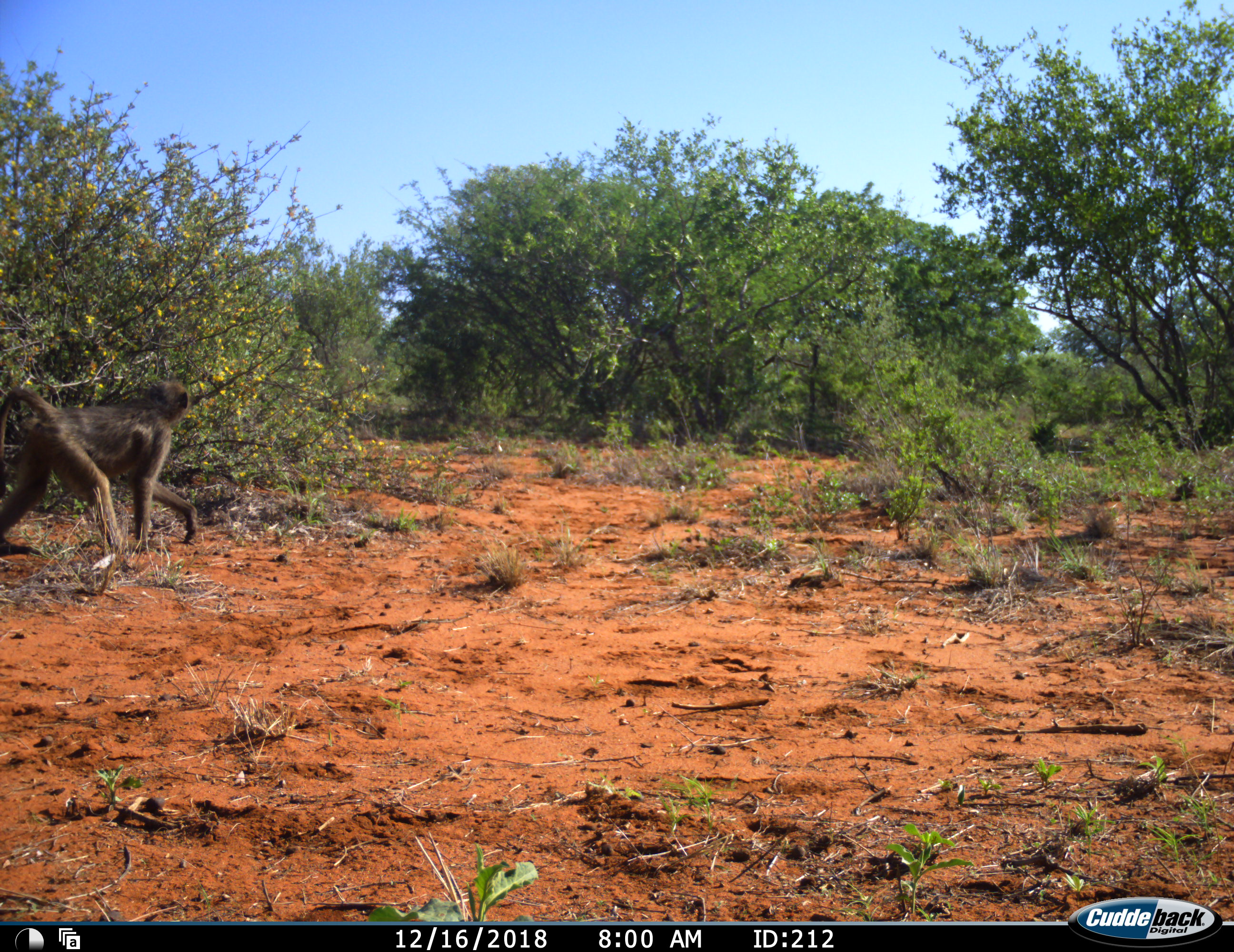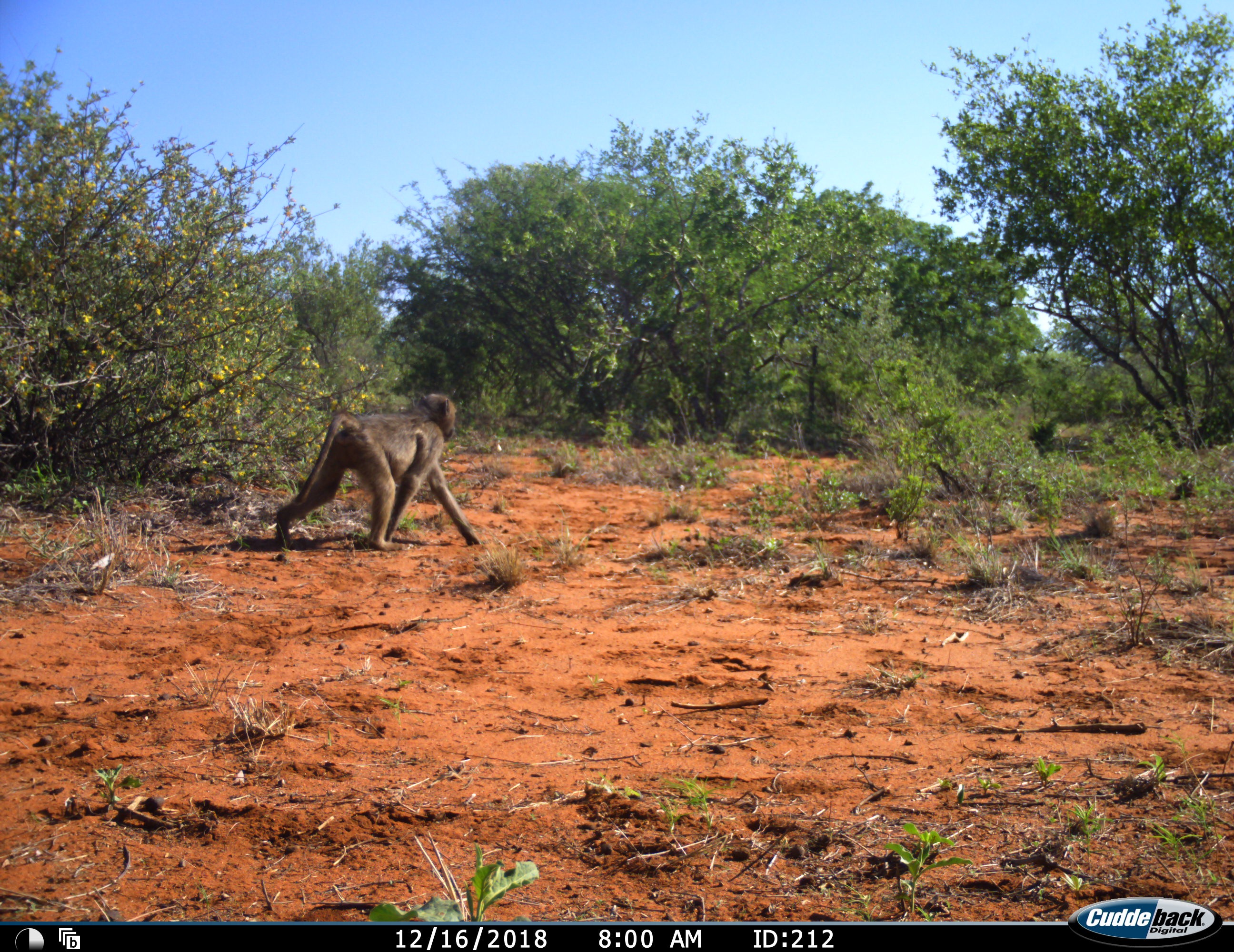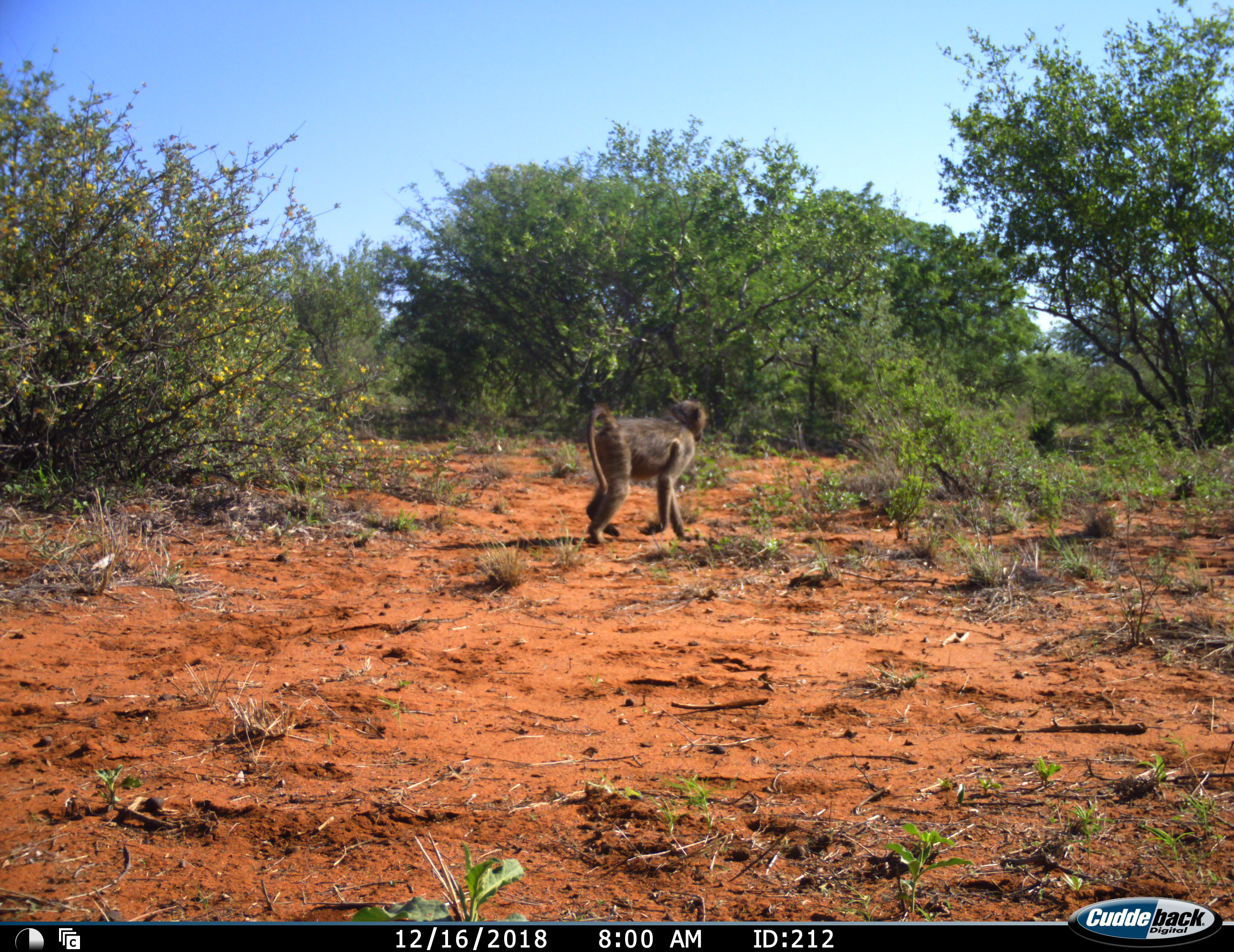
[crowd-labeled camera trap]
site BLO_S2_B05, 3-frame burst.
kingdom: Animalia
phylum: Chordata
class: Mammalia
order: Primates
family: Cercopithecidae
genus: Papio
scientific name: Papio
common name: baboon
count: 1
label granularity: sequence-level